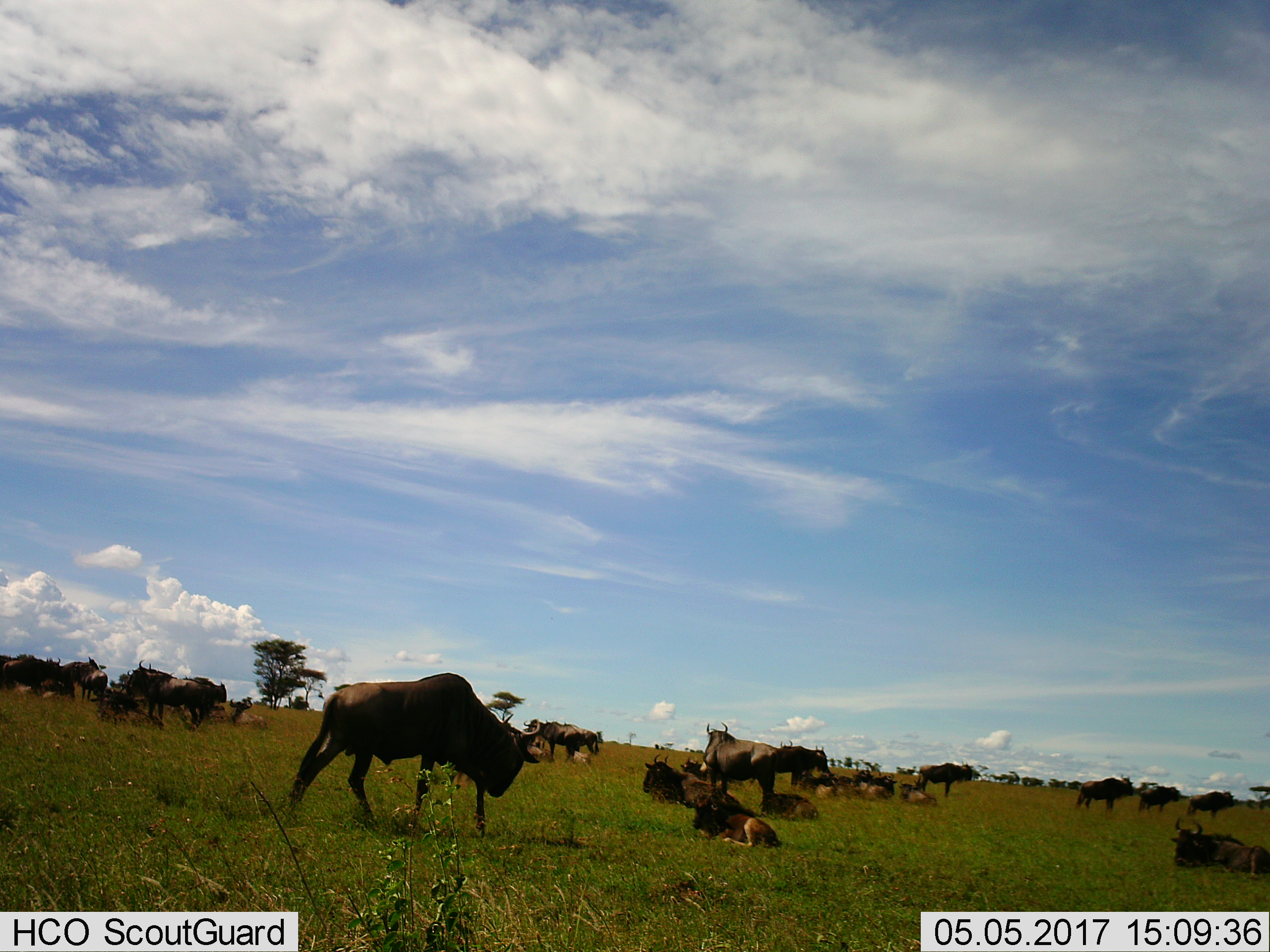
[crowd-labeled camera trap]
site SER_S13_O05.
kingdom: Animalia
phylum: Chordata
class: Mammalia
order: Artiodactyla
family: Bovidae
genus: Connochaetes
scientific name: Connochaetes taurinus taurinus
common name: blue wildebeest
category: wildebeestblue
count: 11-50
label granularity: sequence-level